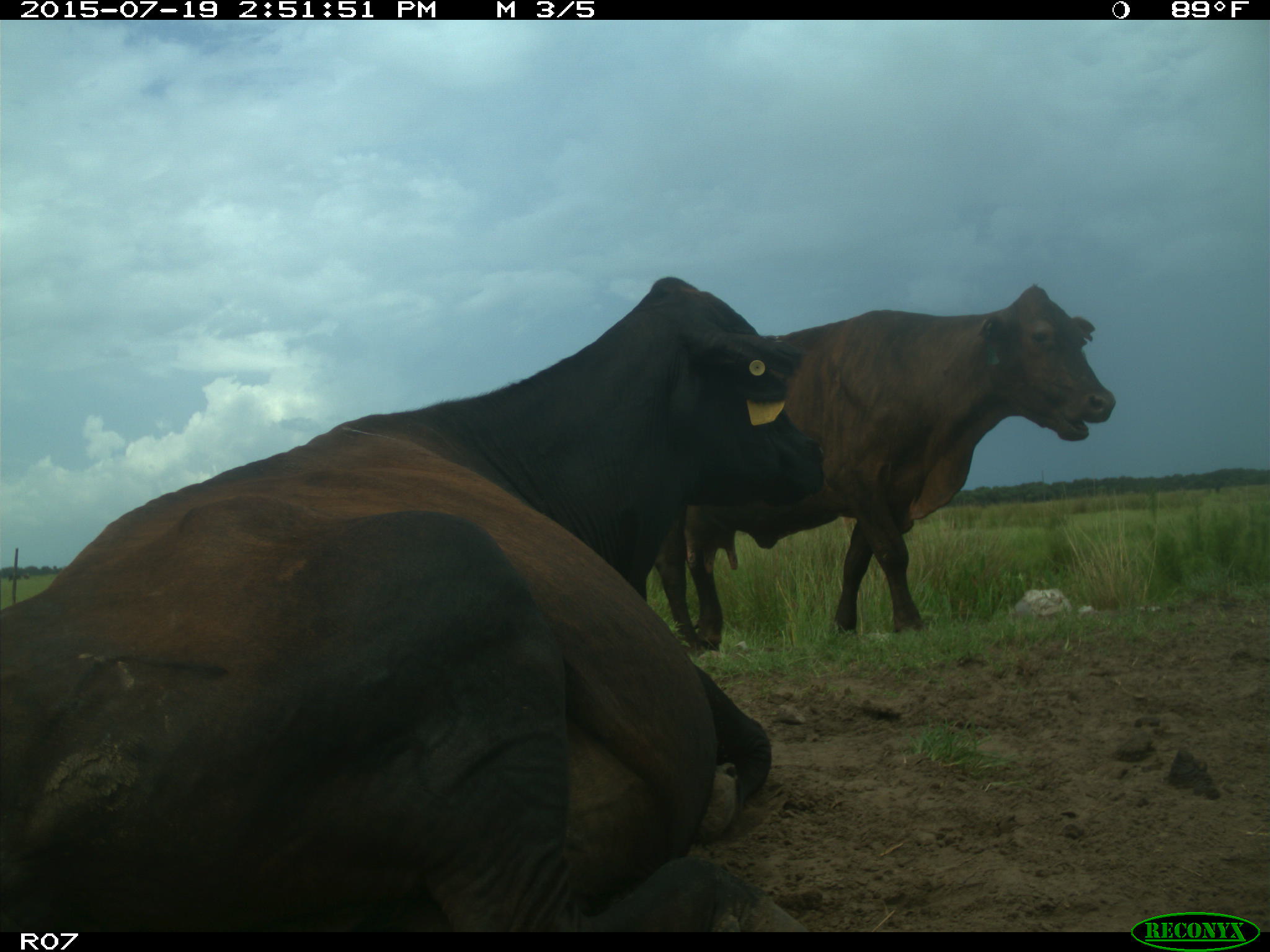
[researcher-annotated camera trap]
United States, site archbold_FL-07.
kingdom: Animalia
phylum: Chordata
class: Mammalia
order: Artiodactyla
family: Bovidae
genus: Bos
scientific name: Bos taurus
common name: domestic cow